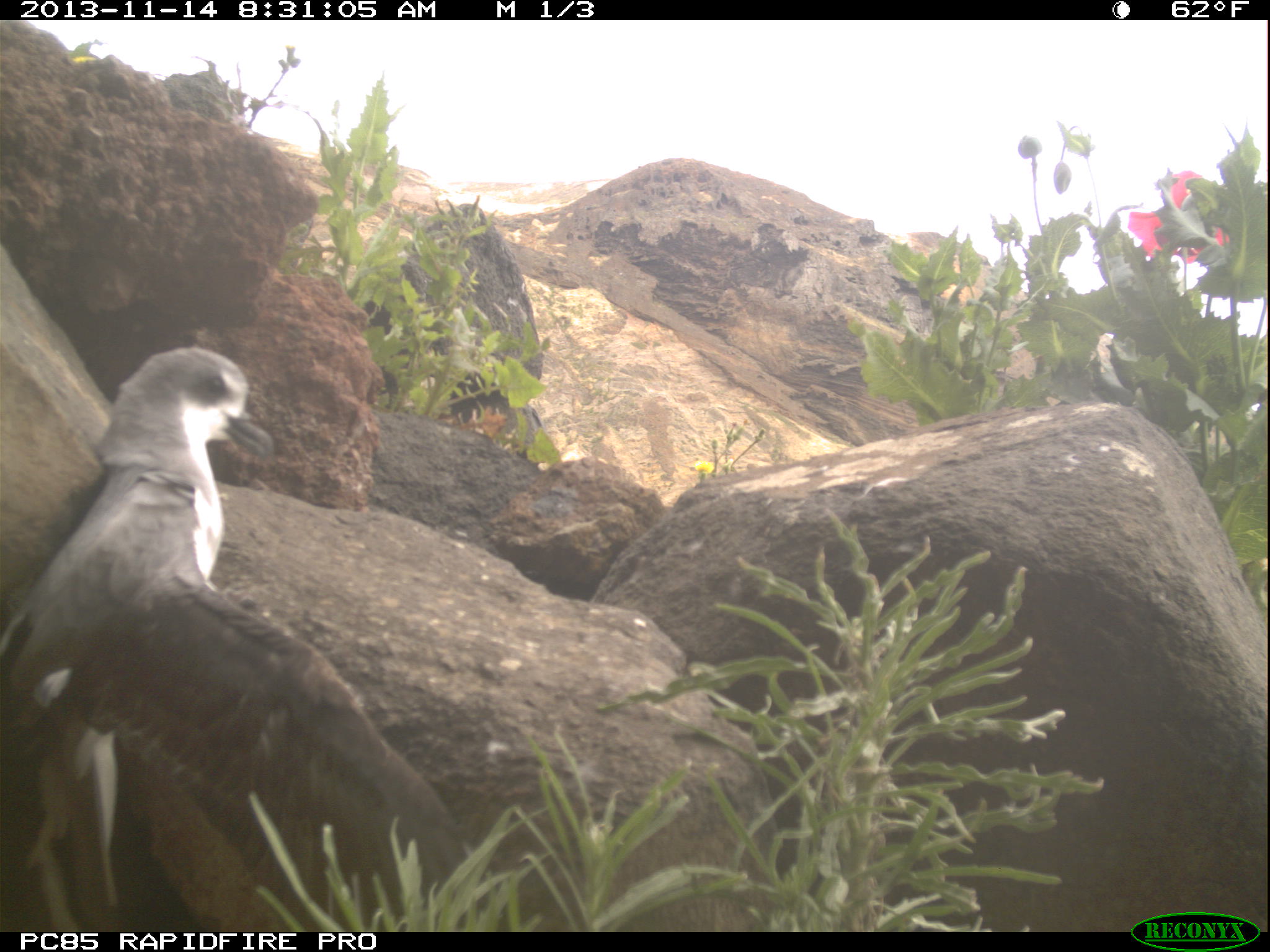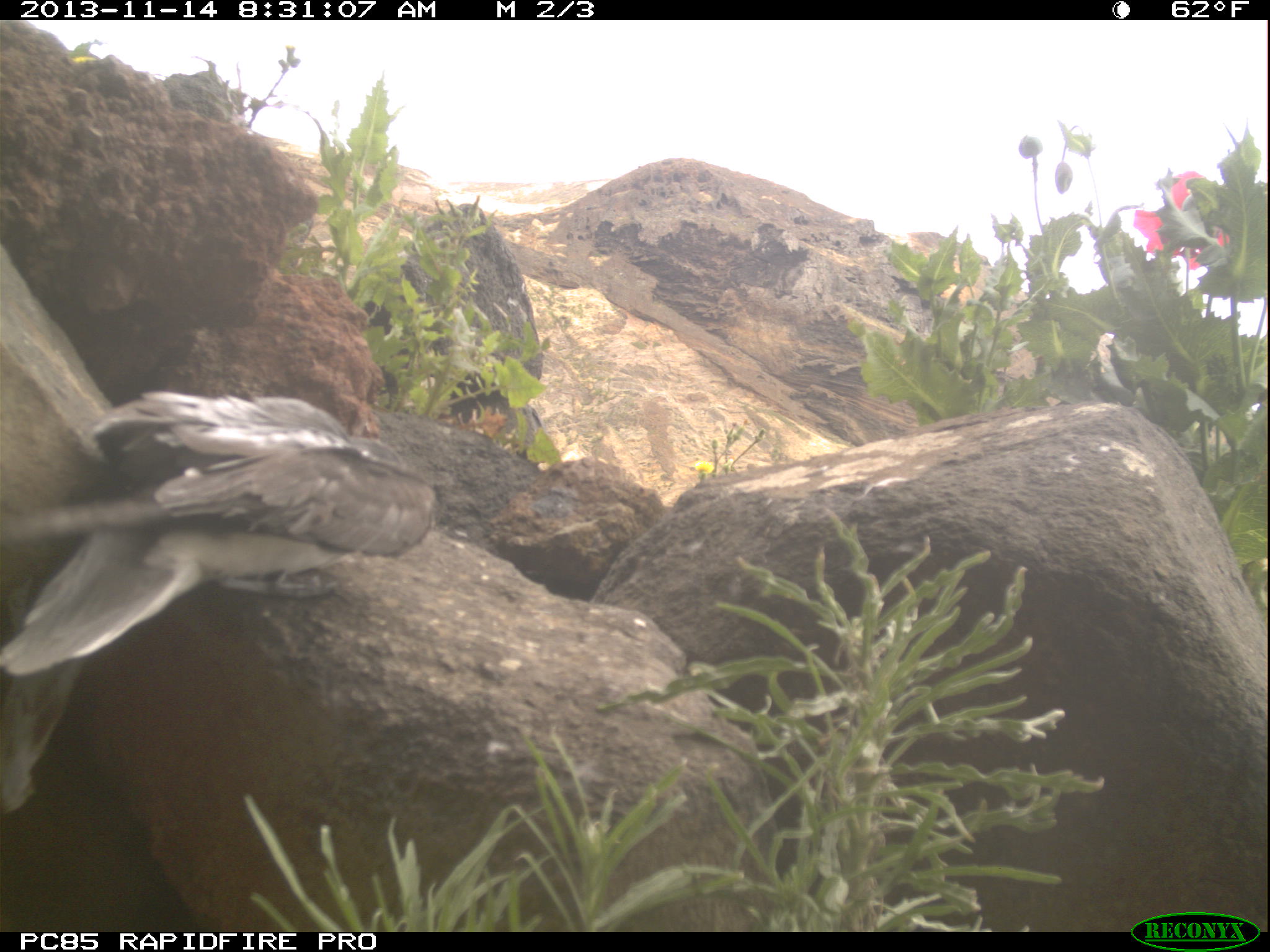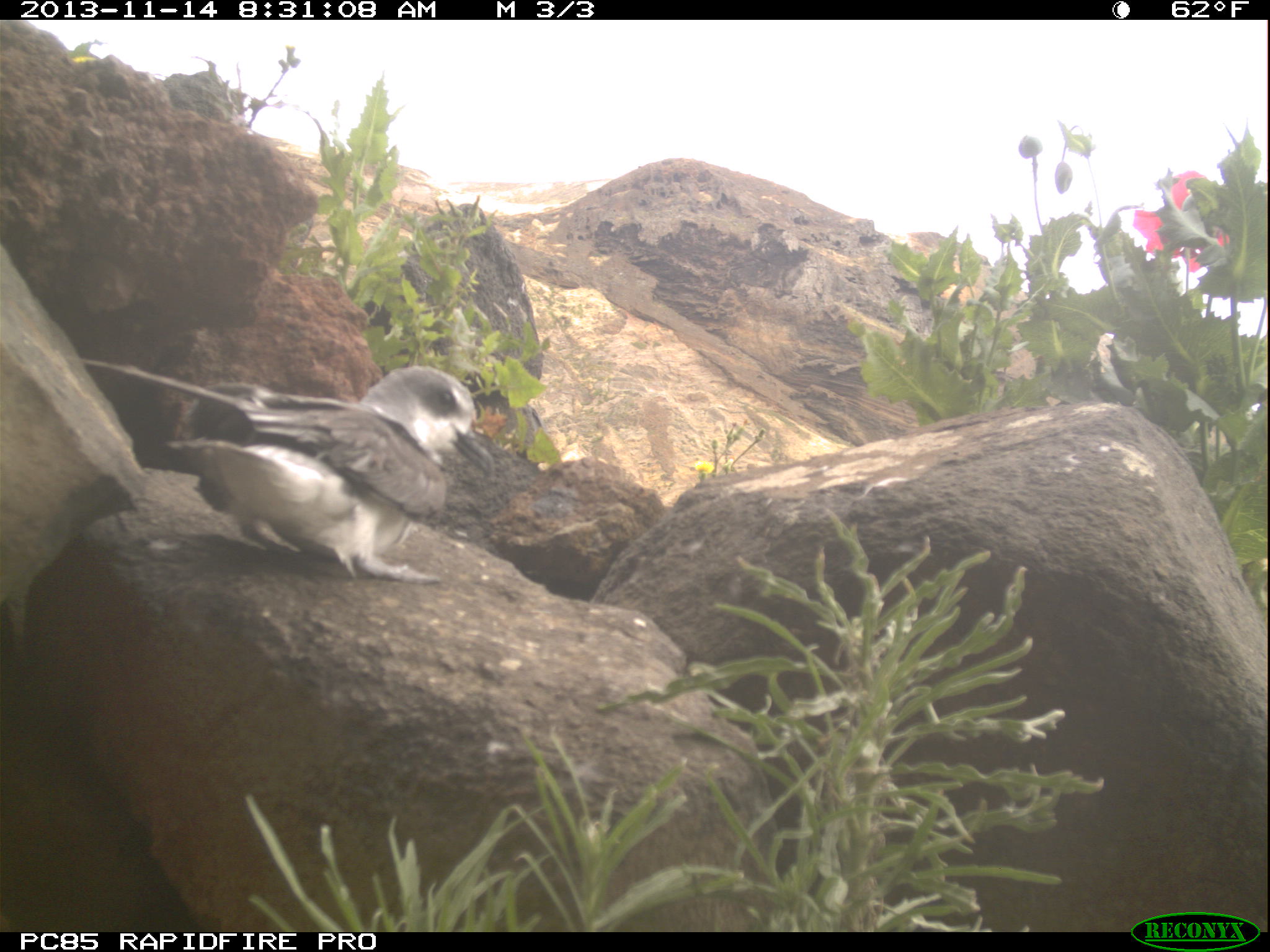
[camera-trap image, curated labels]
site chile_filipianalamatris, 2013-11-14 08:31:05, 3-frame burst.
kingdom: Animalia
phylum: Chordata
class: Aves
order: Procellariiformes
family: Procellariidae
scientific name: Procellariidae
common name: petrel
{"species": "petrel (Procellariidae)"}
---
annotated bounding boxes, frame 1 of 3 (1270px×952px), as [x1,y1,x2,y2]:
petrel: [1,341,509,932]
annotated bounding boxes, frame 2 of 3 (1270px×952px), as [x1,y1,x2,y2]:
petrel: [0,391,458,812]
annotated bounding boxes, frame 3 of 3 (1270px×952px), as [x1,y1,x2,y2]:
petrel: [156,359,489,586]